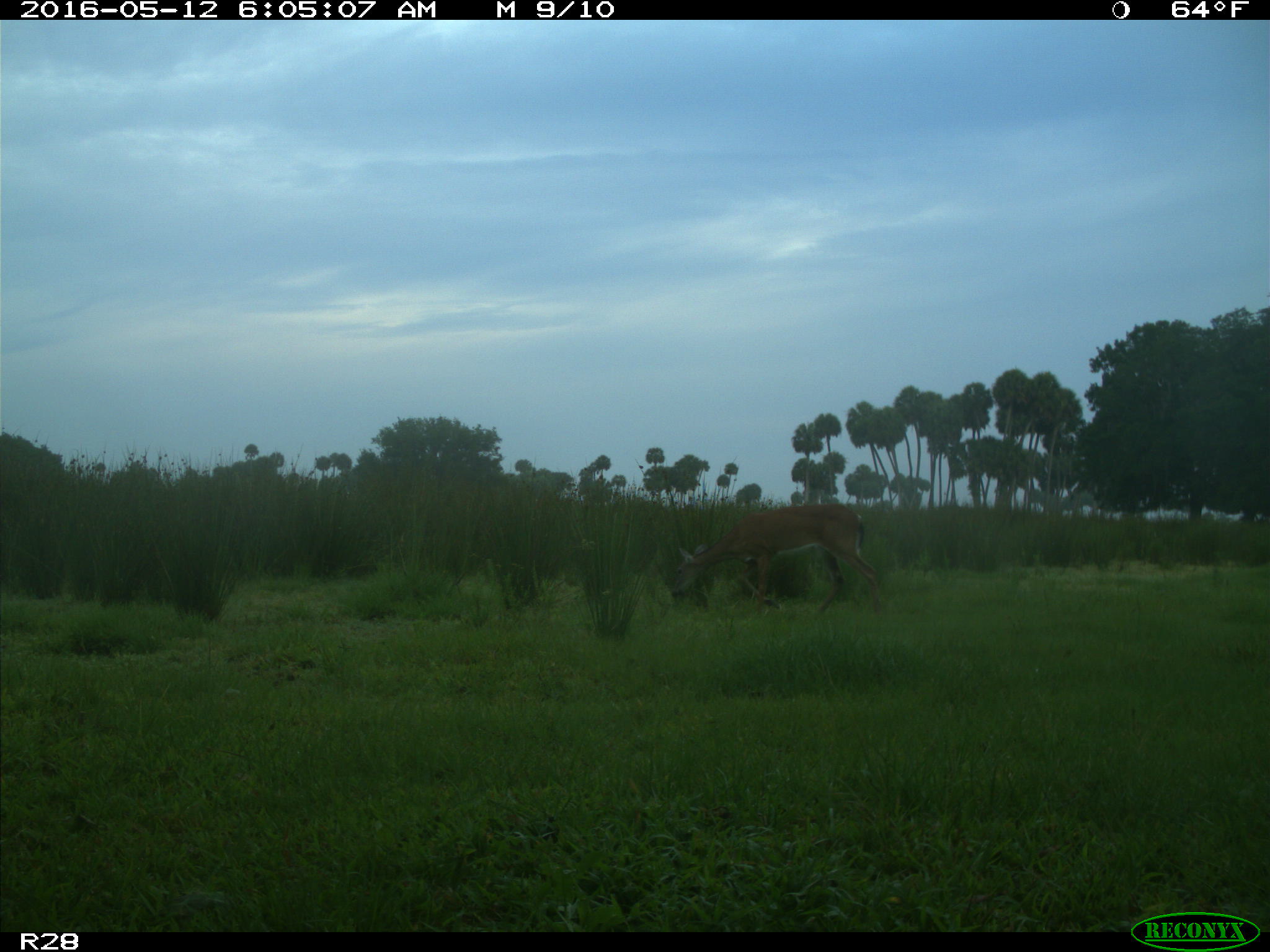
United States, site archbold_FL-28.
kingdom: Animalia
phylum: Chordata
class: Mammalia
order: Artiodactyla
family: Cervidae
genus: Odocoileus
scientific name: Odocoileus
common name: deer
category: unidentified deer